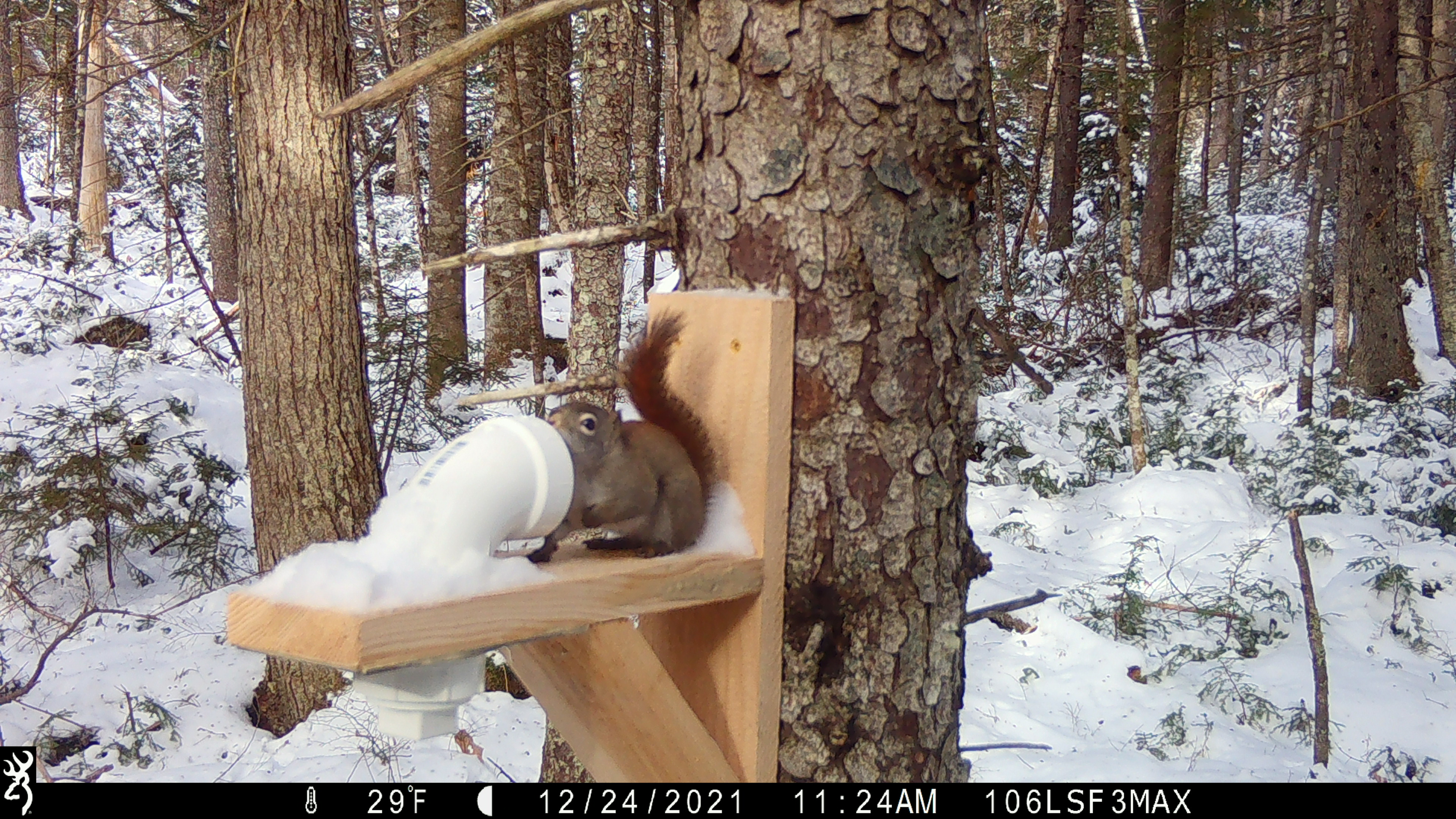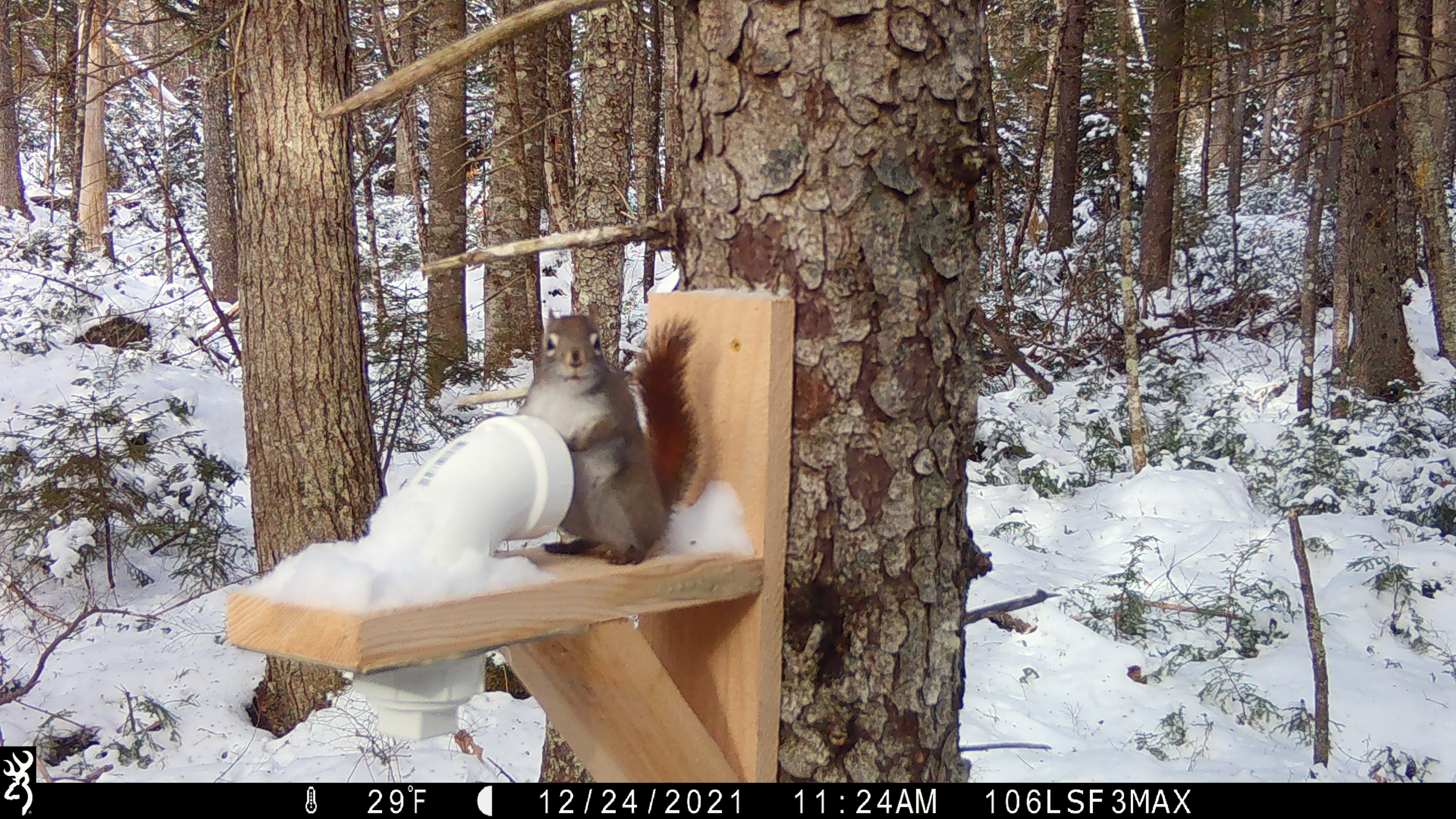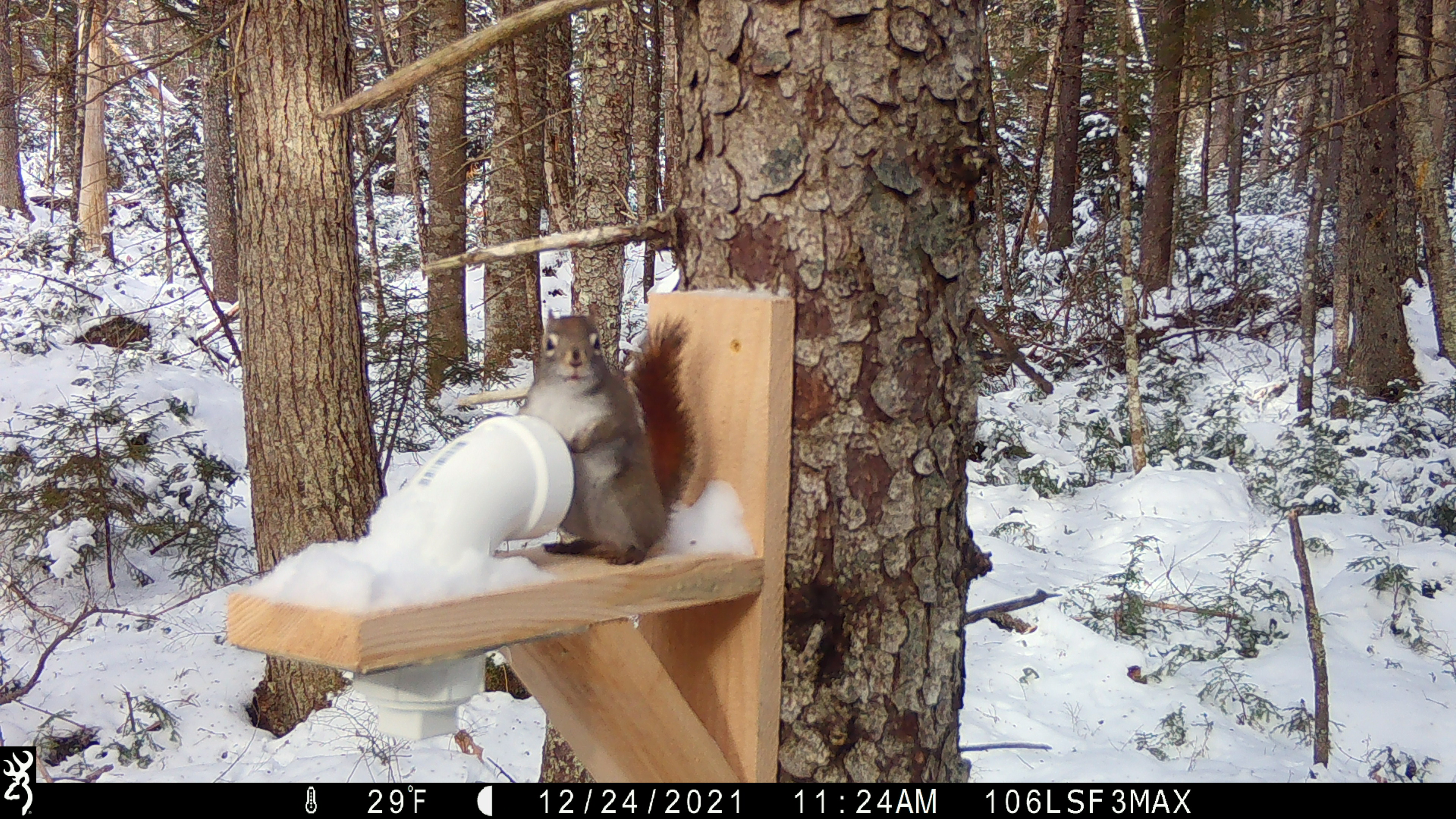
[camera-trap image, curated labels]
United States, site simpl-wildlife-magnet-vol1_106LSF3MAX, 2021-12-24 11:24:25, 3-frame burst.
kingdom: Animalia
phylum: Chordata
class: Mammalia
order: Rodentia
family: Sciuridae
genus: Tamiasciurus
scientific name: Tamiasciurus hudsonicus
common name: red squirrel